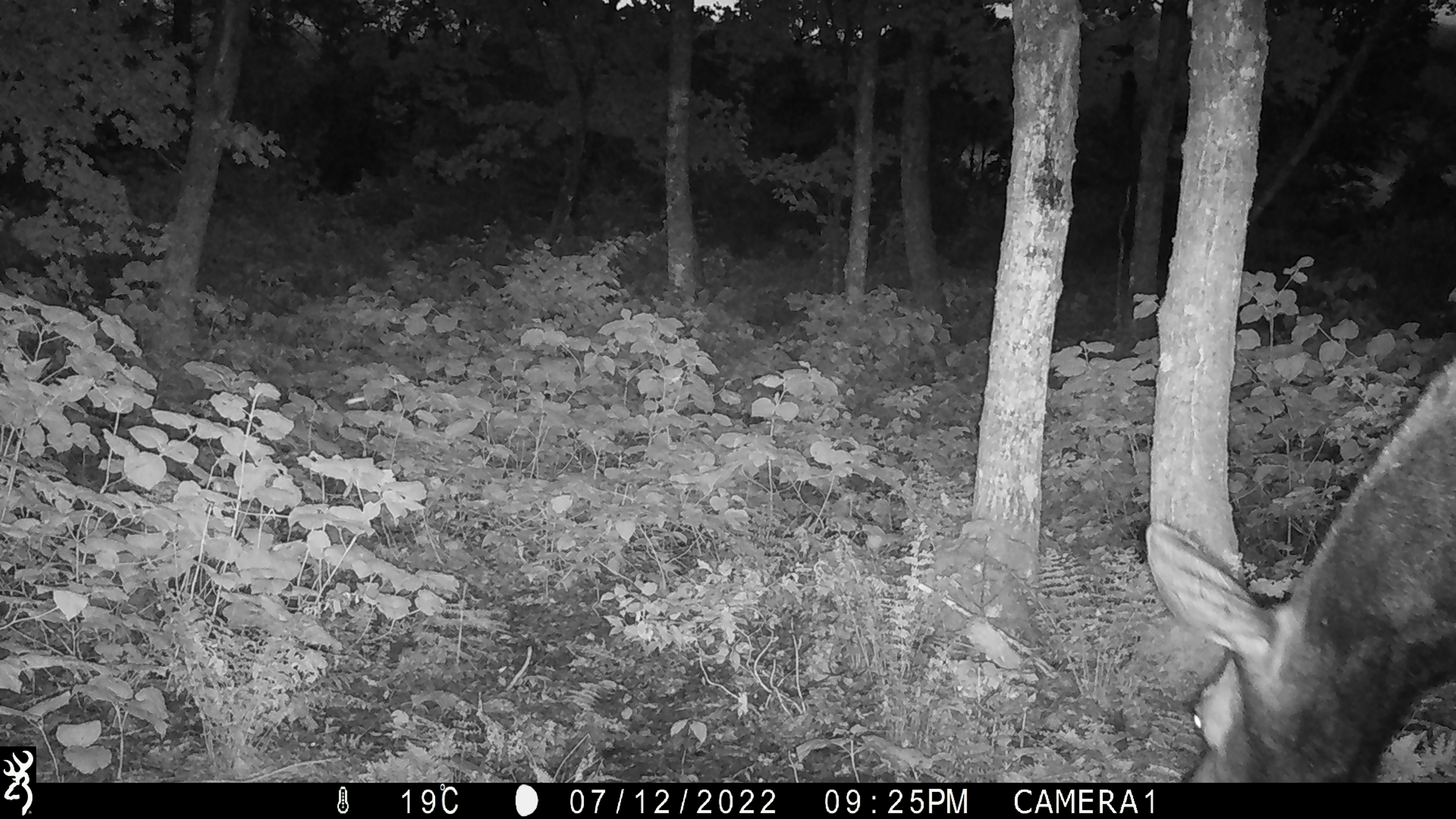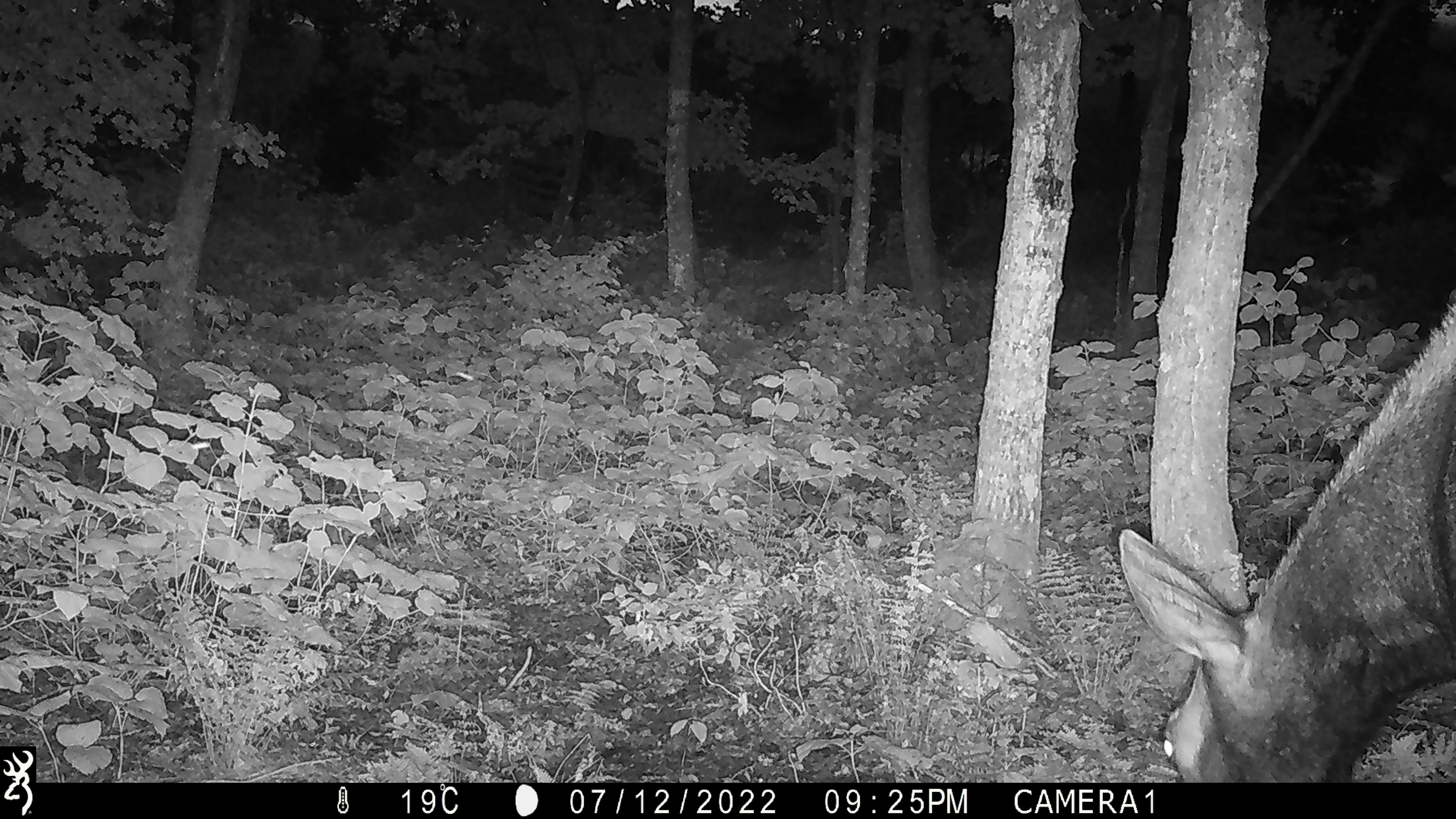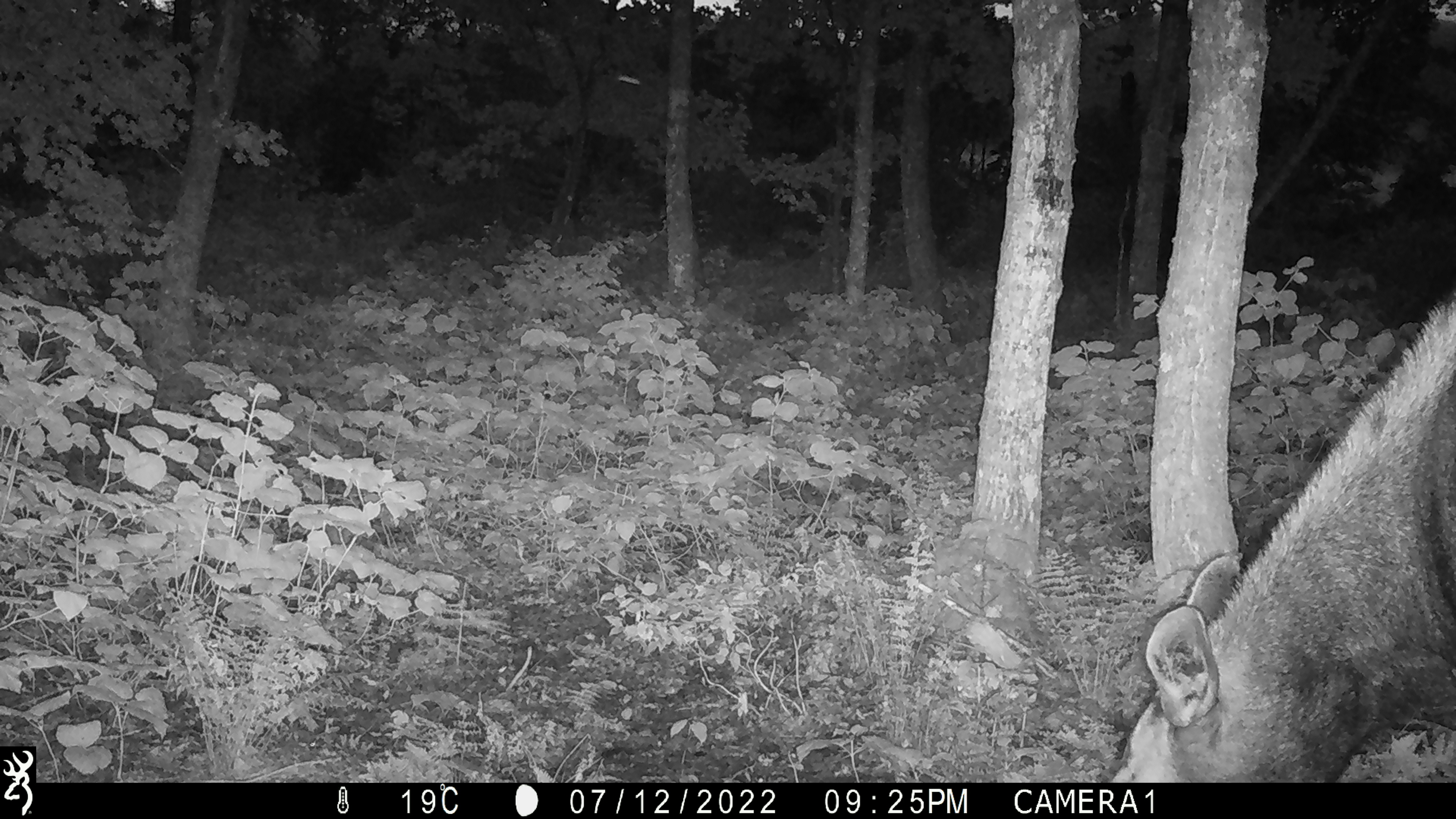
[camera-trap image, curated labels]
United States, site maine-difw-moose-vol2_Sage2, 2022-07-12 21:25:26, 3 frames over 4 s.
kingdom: Animalia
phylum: Chordata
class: Mammalia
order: Artiodactyla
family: Cervidae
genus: Alces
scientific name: Alces alces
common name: moose